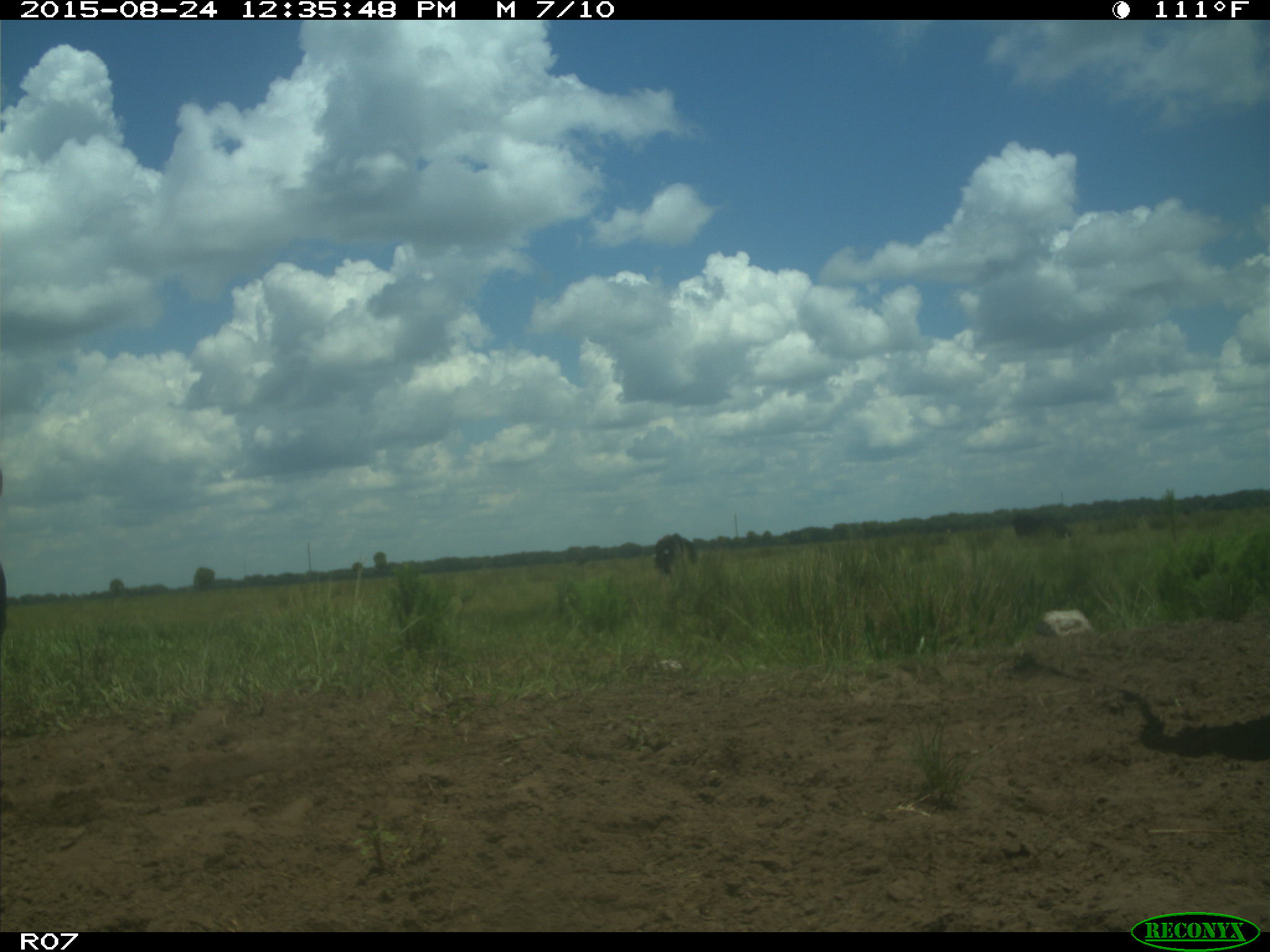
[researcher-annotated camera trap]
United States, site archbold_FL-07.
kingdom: Animalia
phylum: Chordata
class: Mammalia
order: Artiodactyla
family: Bovidae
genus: Bos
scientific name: Bos taurus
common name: domestic cow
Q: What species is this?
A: Bos taurus (domestic cow).